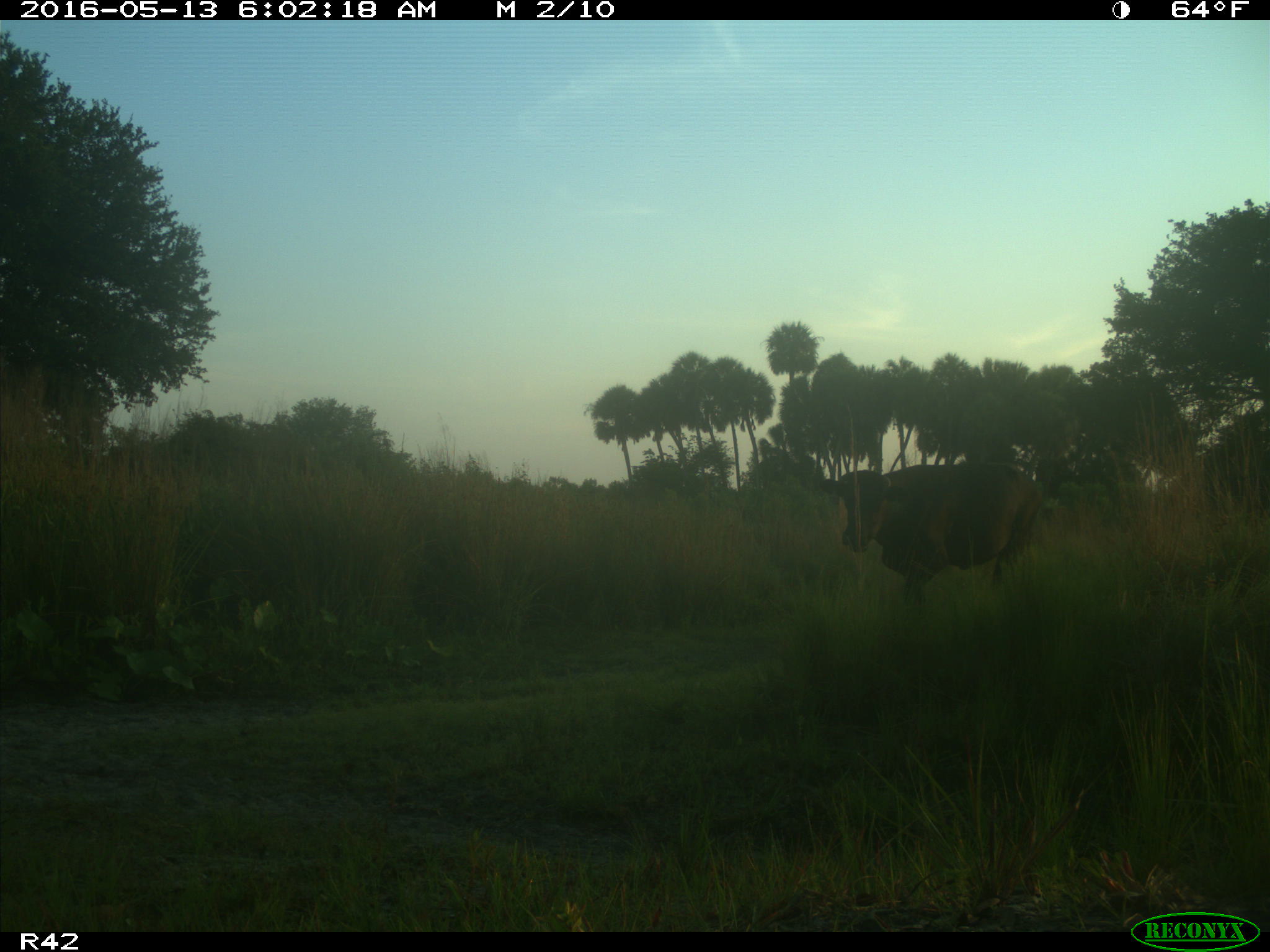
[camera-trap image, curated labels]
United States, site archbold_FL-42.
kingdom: Animalia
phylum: Chordata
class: Mammalia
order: Artiodactyla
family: Bovidae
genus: Bos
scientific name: Bos taurus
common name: domestic cow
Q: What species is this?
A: Bos taurus (domestic cow).